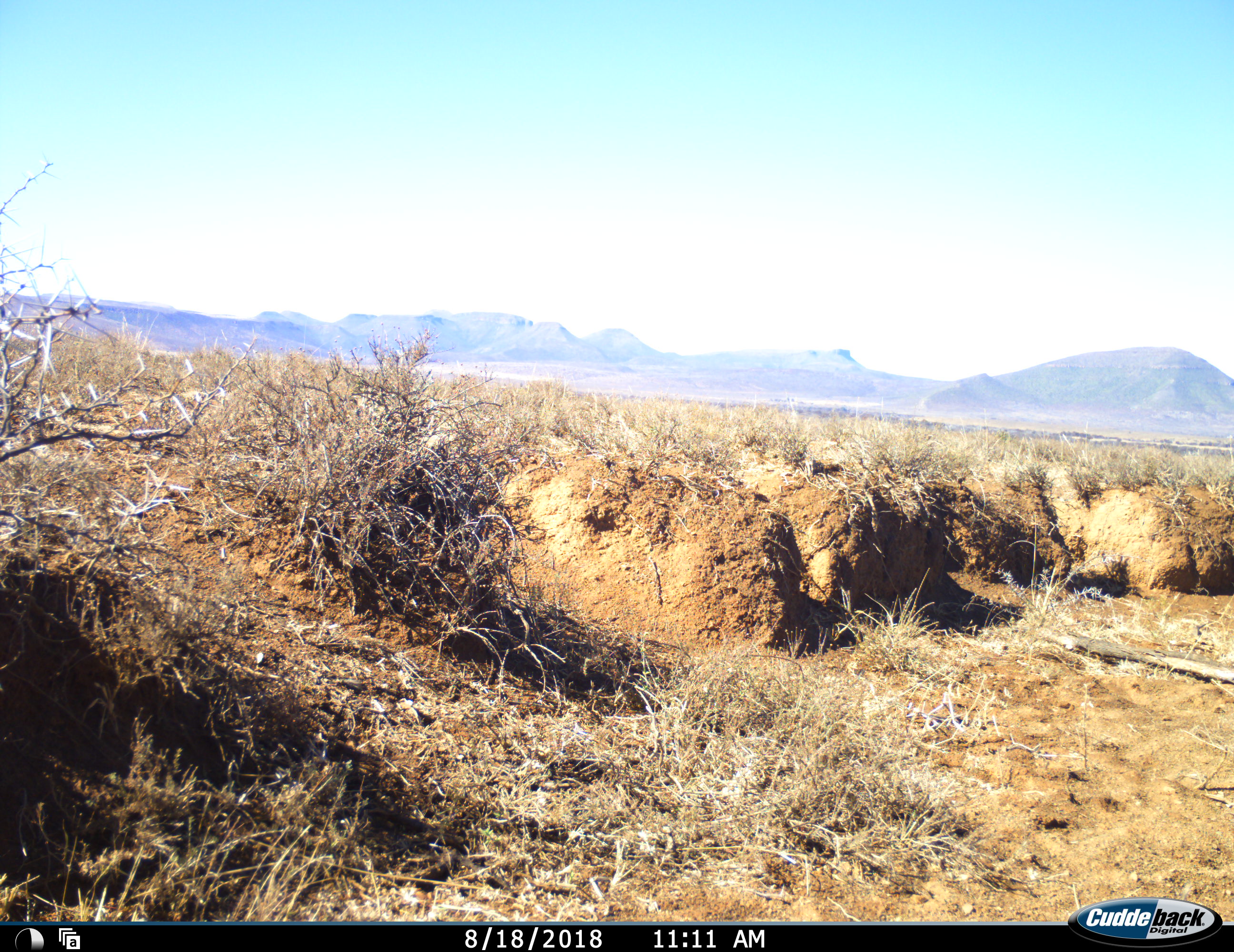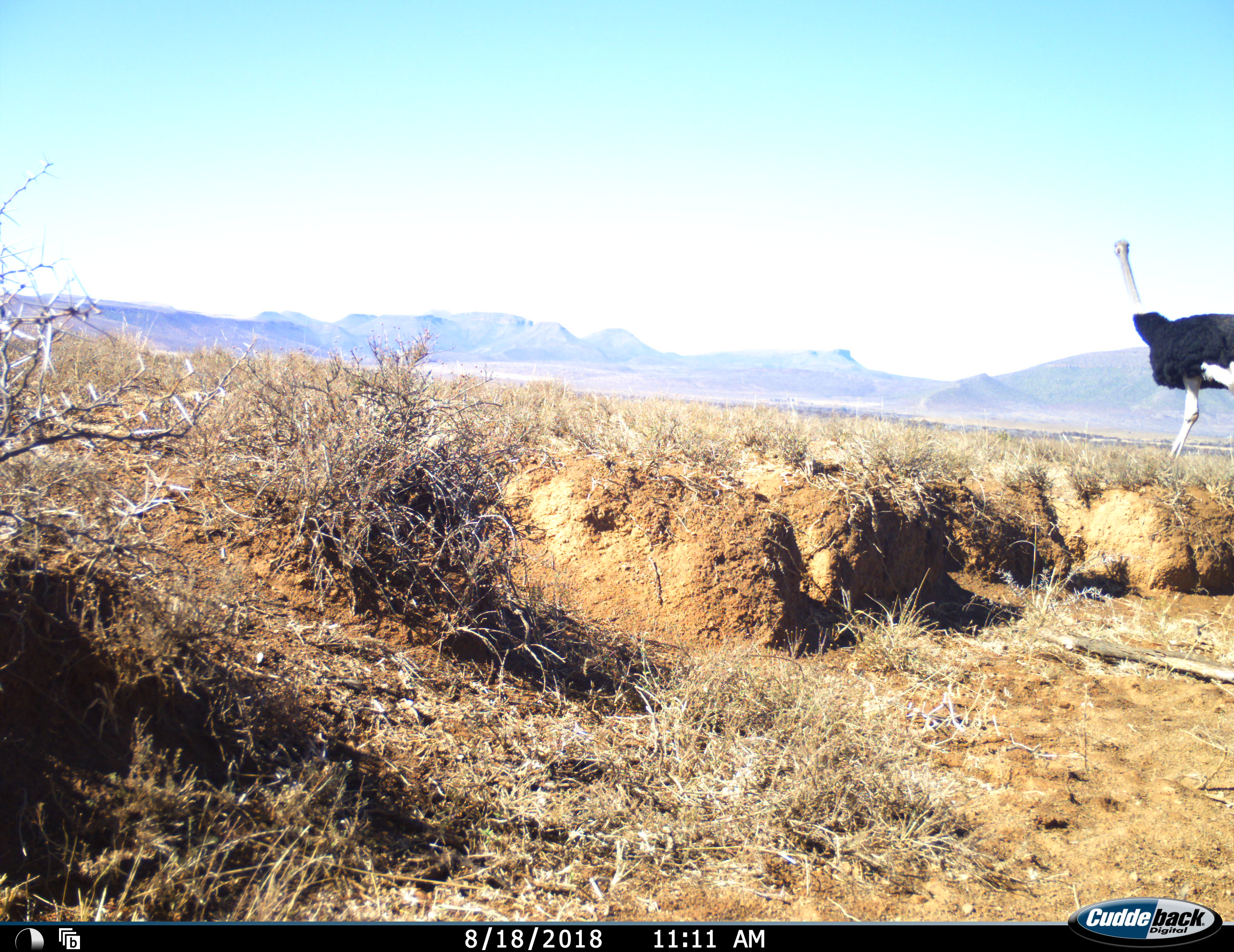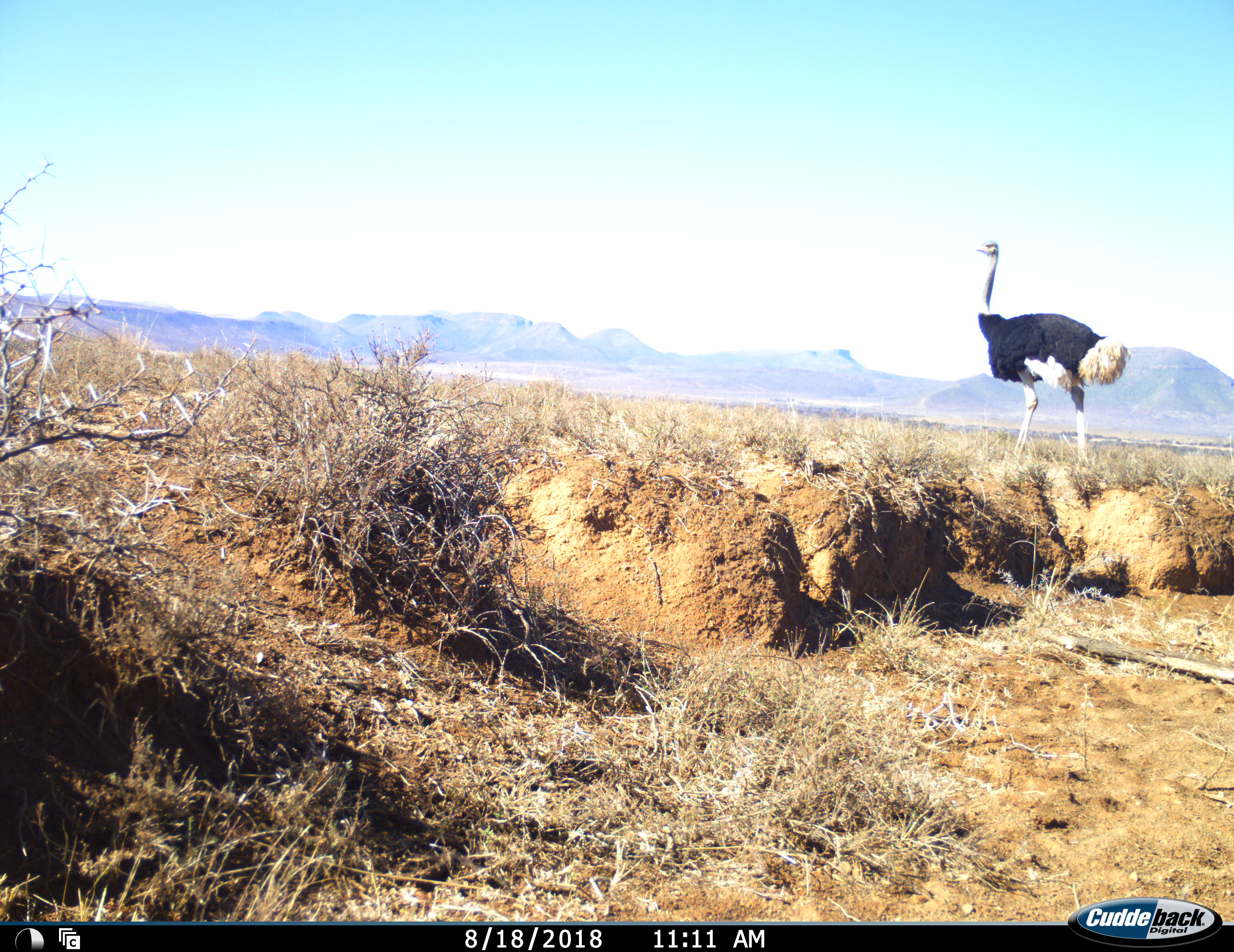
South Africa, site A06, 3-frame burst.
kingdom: Animalia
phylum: Chordata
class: Aves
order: Struthioniformes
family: Struthionidae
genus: Struthio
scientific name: Struthio camelus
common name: ostrich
Ostrich (Struthio camelus), count 1. Behavior (volunteer vote fractions): standing 0%, resting 0%, moving 100%, interacting 0%. Young present (vote fraction): 0%. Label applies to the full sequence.